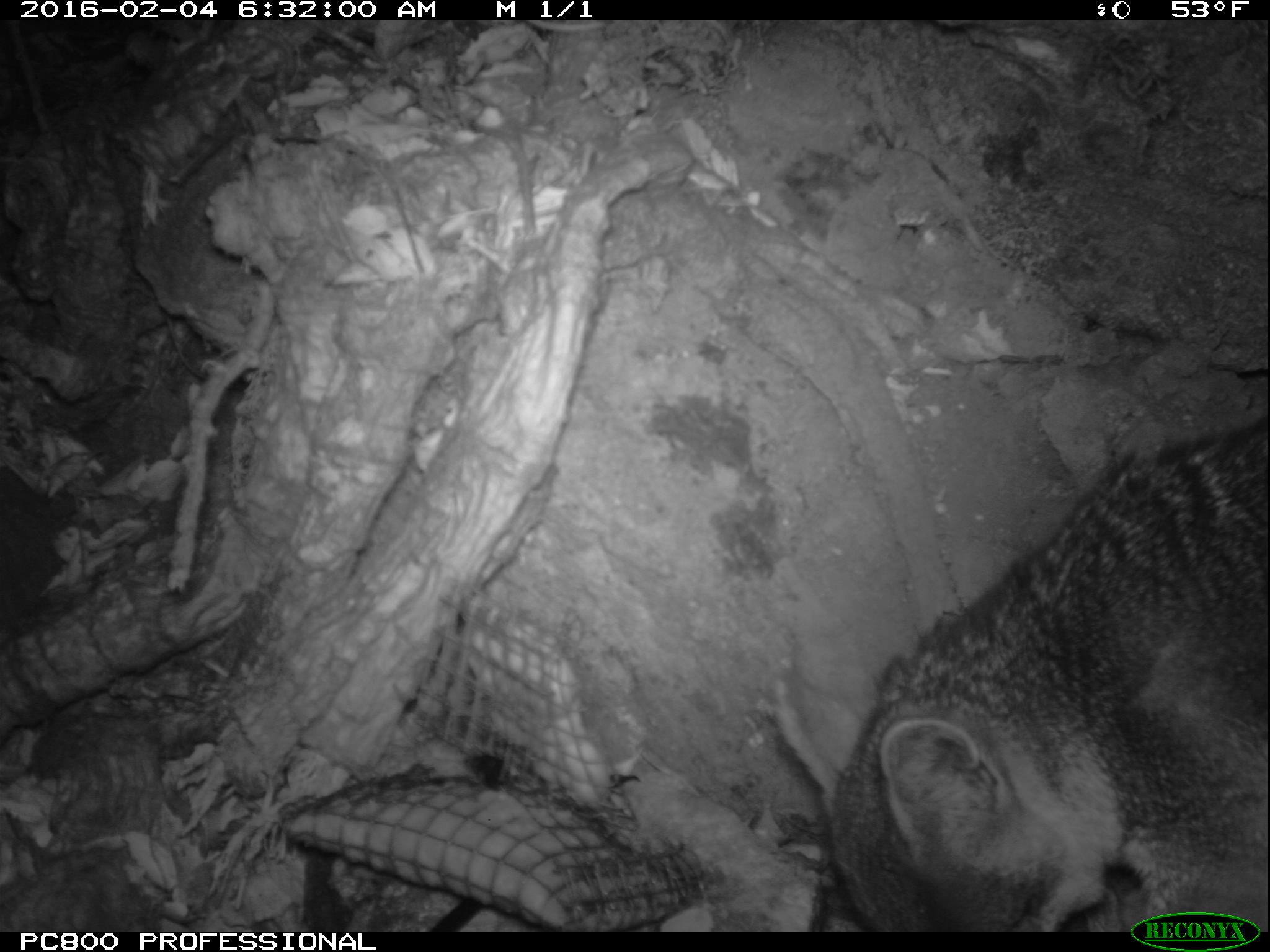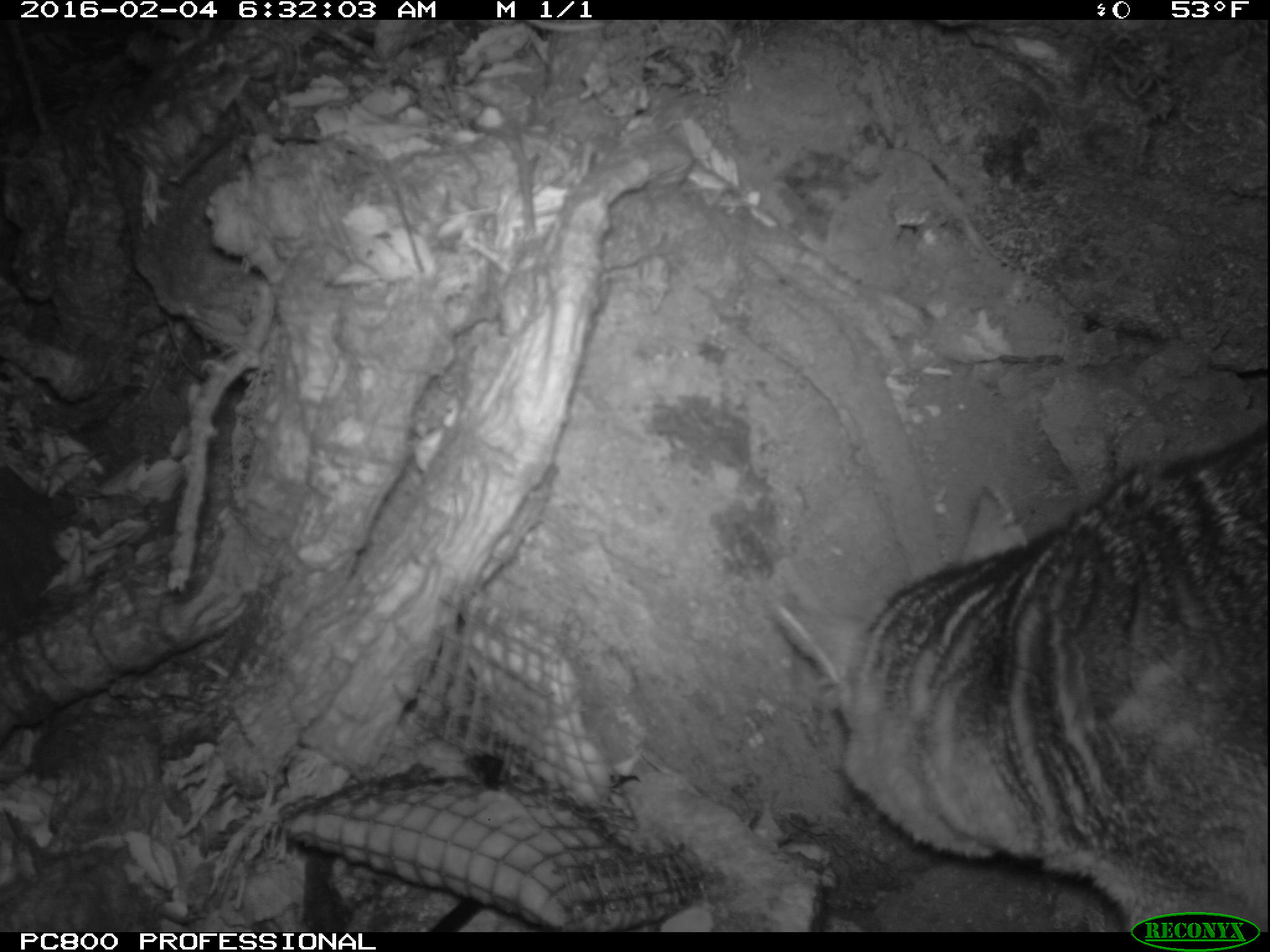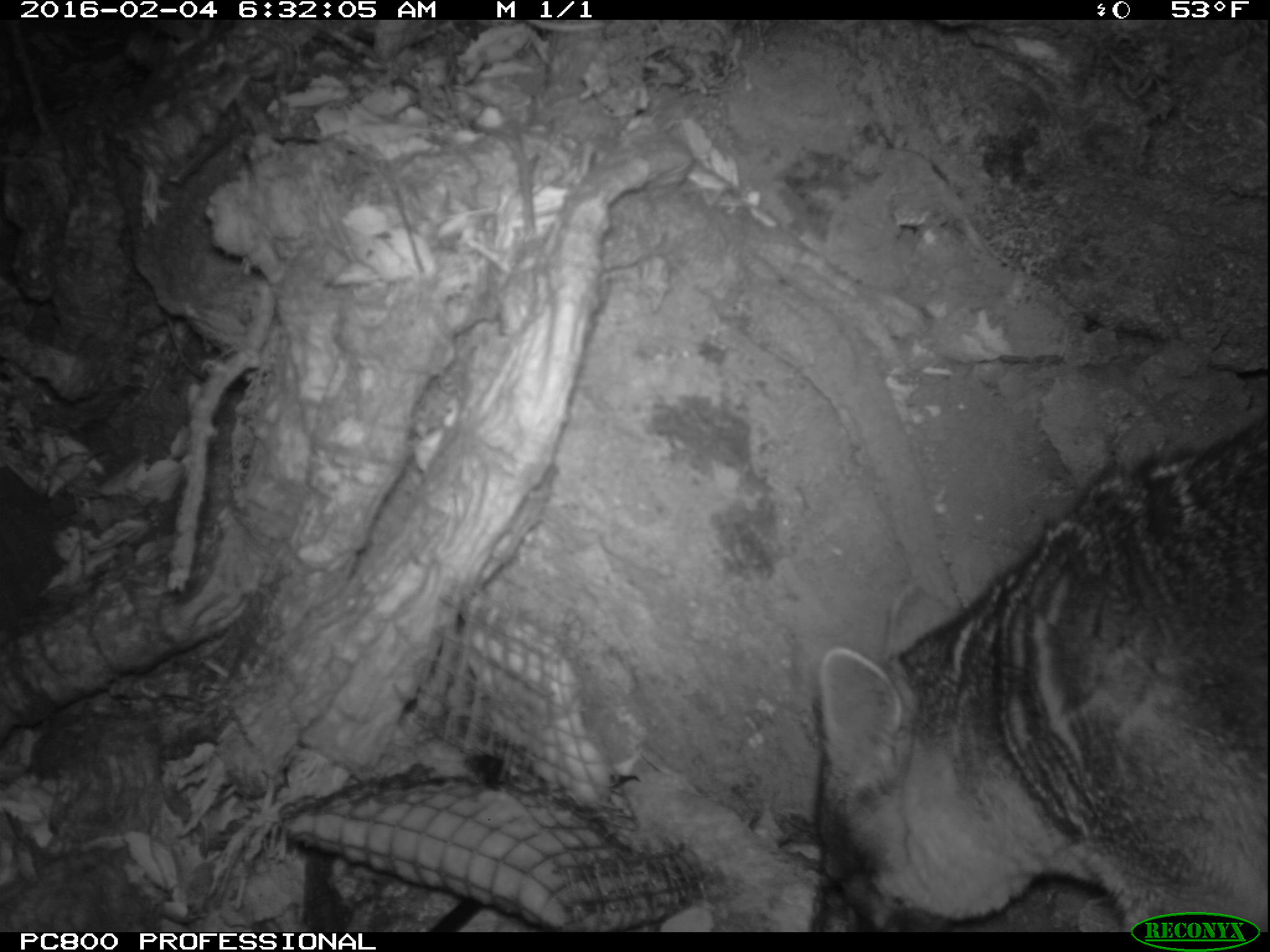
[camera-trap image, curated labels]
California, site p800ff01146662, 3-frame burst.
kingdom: Animalia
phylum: Chordata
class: Mammalia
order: Carnivora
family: Canidae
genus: Urocyon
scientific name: Urocyon littoralis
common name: island fox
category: fox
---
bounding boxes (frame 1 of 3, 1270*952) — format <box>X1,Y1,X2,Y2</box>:
fox: <box>772,418,1269,933</box>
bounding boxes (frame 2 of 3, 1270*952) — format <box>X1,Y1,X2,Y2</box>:
fox: <box>762,420,1269,931</box>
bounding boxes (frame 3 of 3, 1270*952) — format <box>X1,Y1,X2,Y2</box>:
fox: <box>809,416,1269,929</box>